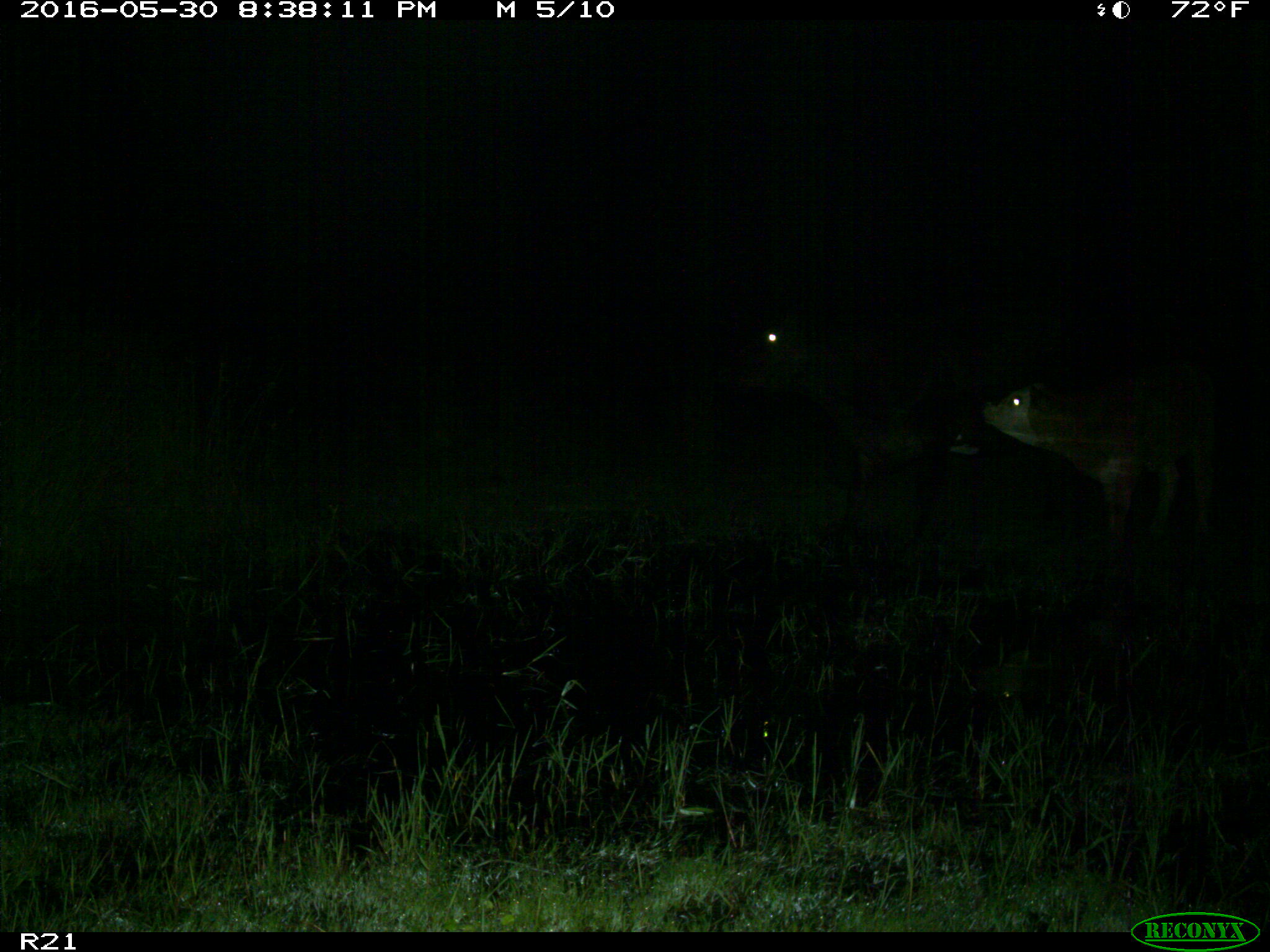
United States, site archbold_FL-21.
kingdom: Animalia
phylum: Chordata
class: Mammalia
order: Artiodactyla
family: Bovidae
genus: Bos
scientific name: Bos taurus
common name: domestic cow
Bos taurus (domestic cow).